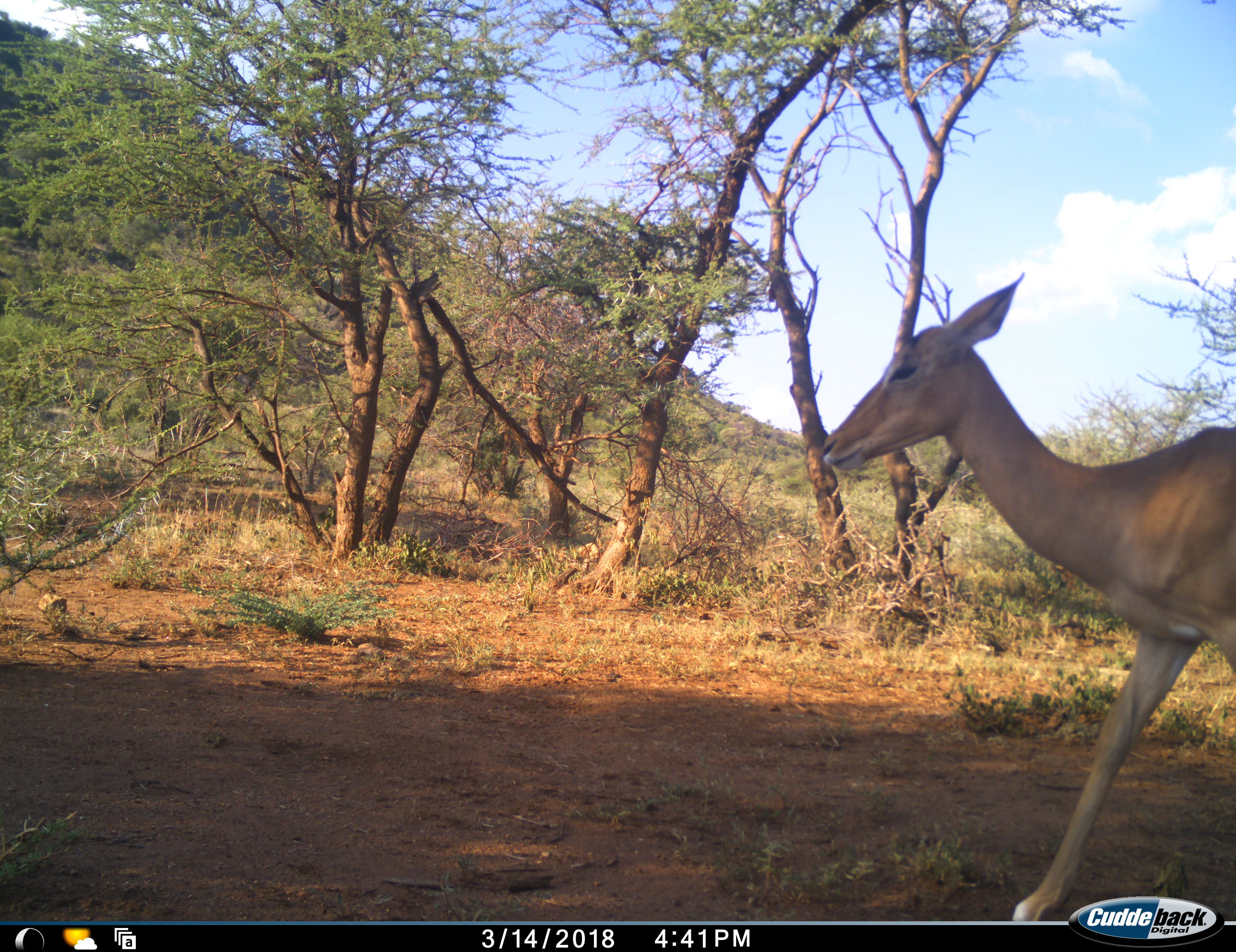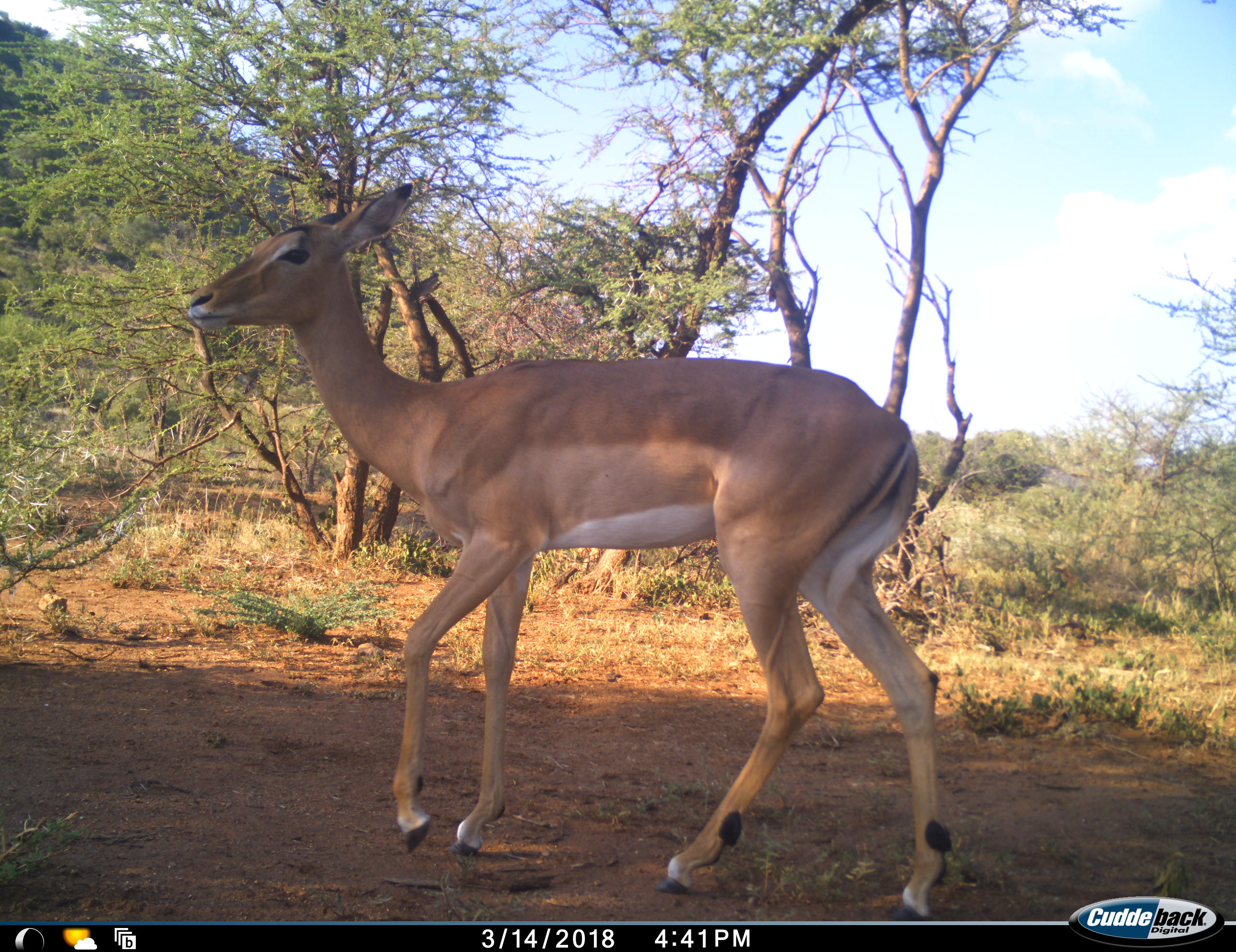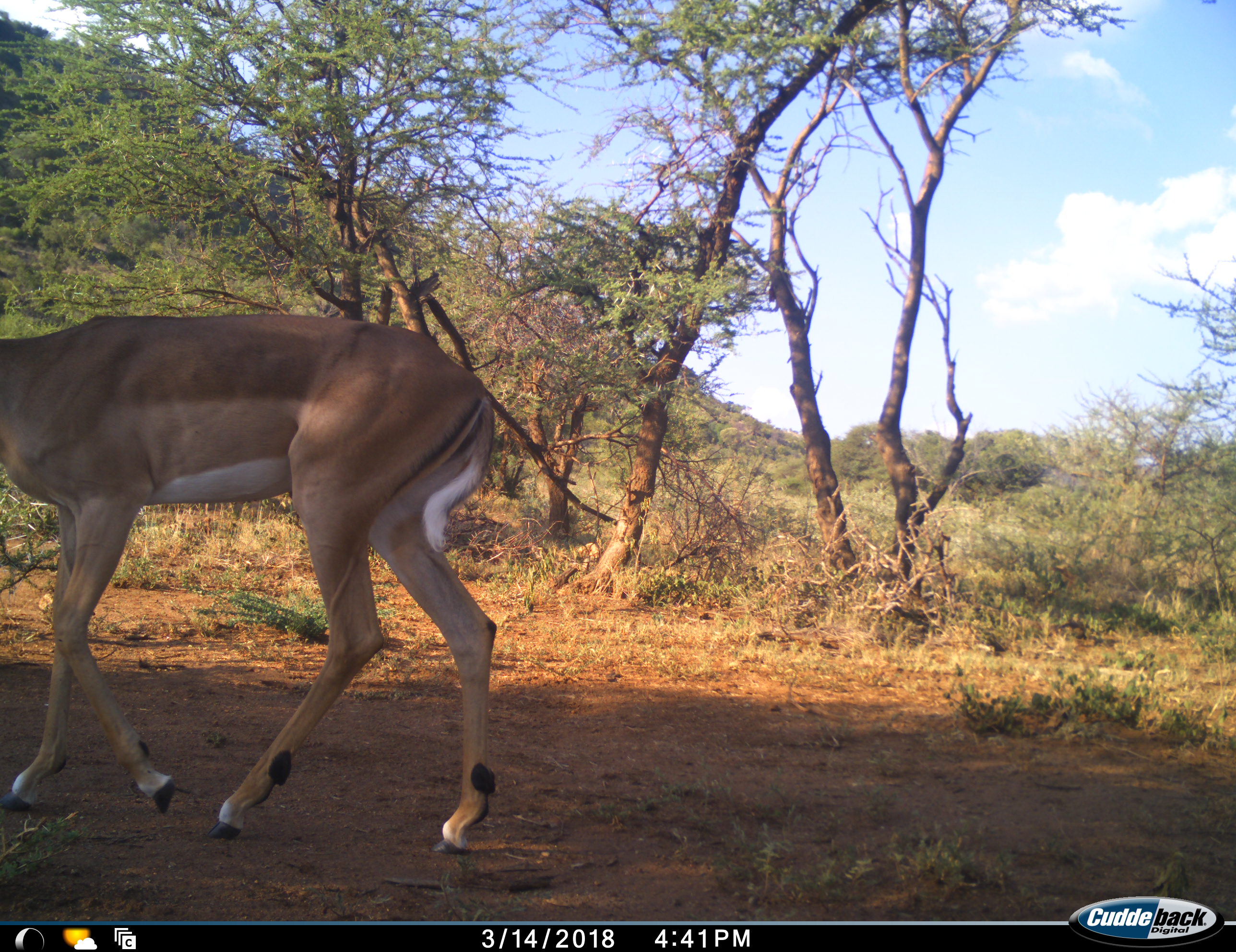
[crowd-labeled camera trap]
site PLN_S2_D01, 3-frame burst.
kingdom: Animalia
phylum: Chordata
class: Mammalia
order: Artiodactyla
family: Bovidae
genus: Aepyceros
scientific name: Aepyceros melampus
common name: impala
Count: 1.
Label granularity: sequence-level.